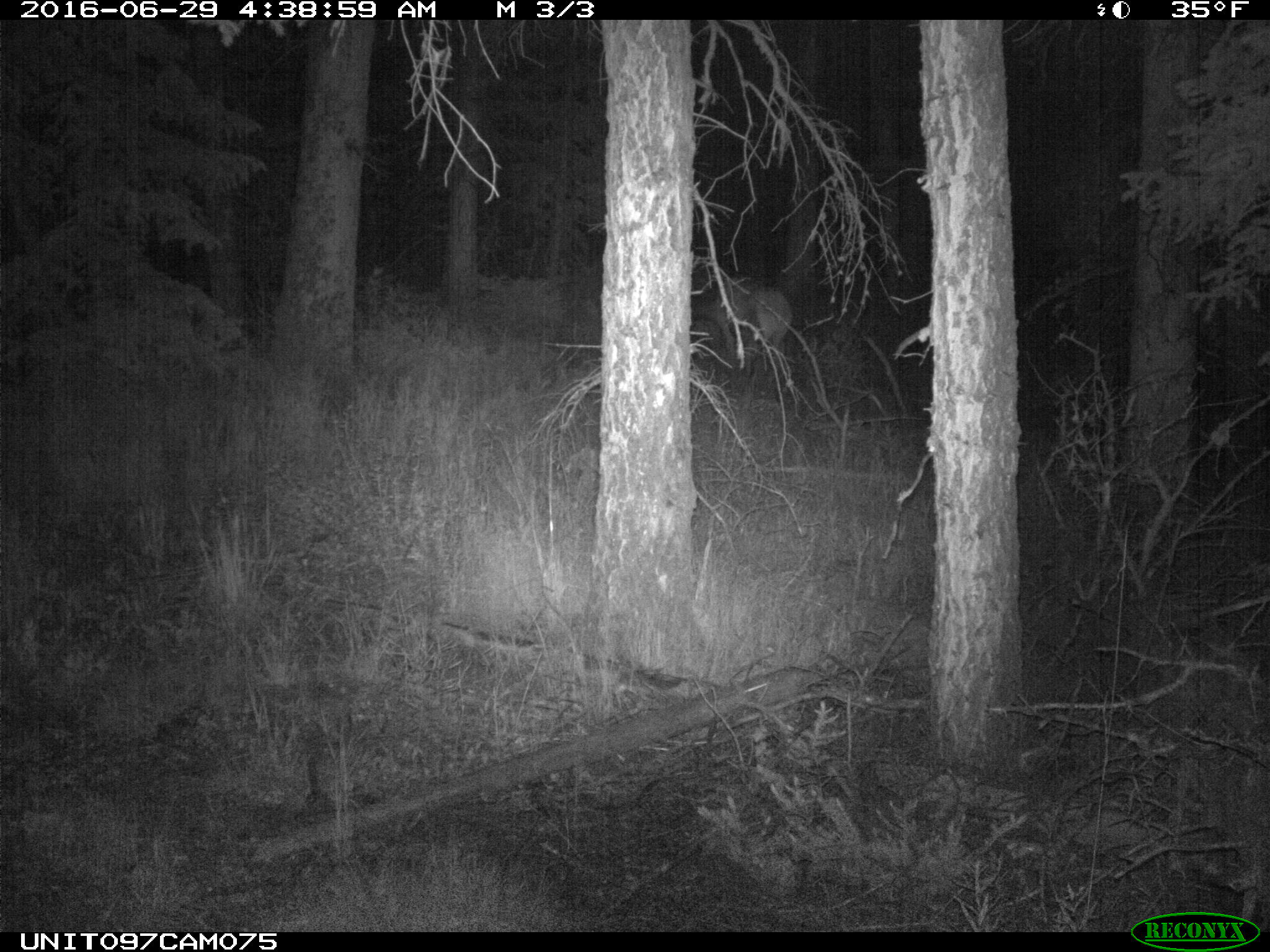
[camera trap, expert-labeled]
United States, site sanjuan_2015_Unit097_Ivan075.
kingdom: Animalia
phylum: Chordata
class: Mammalia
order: Artiodactyla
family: Cervidae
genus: Cervus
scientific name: Cervus elaphus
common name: red deer